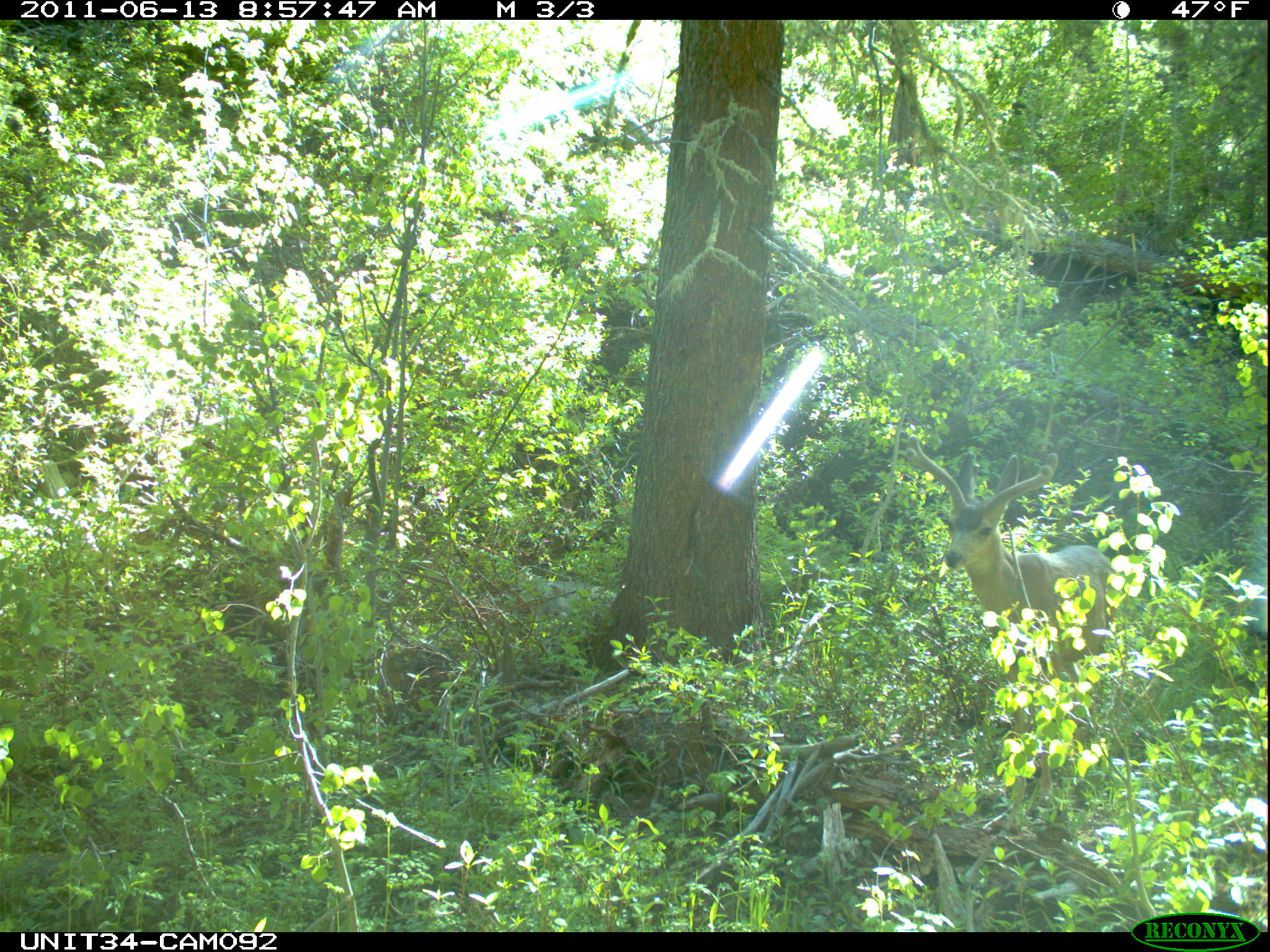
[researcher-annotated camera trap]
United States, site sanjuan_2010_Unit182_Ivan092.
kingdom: Animalia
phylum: Chordata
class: Mammalia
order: Artiodactyla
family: Cervidae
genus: Odocoileus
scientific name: Odocoileus hemionus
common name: mule deer